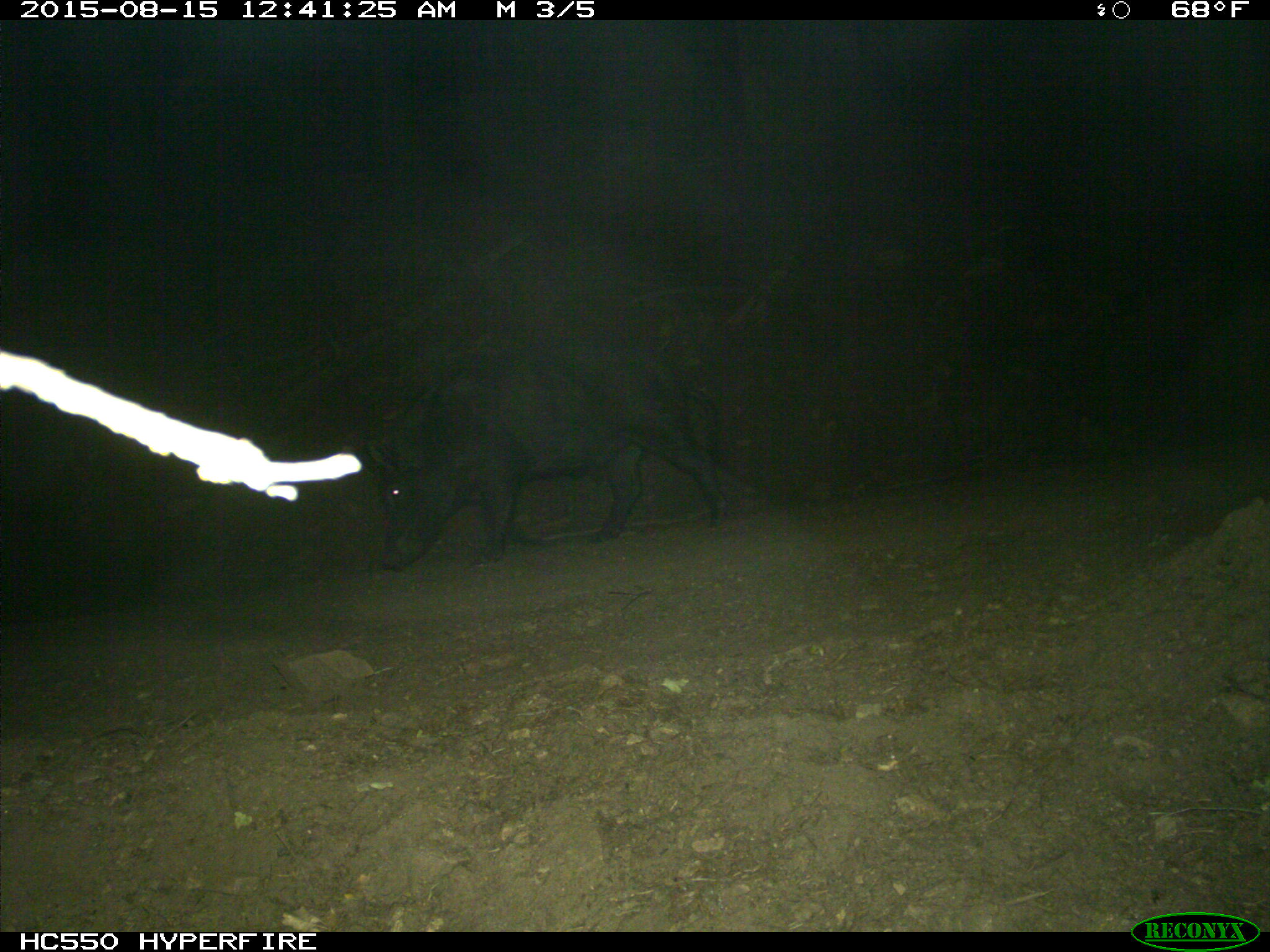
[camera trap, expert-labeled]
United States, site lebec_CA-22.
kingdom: Animalia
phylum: Chordata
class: Mammalia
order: Artiodactyla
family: Suidae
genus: Sus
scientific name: Sus scrofa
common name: wild boar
Sus scrofa (wild boar).